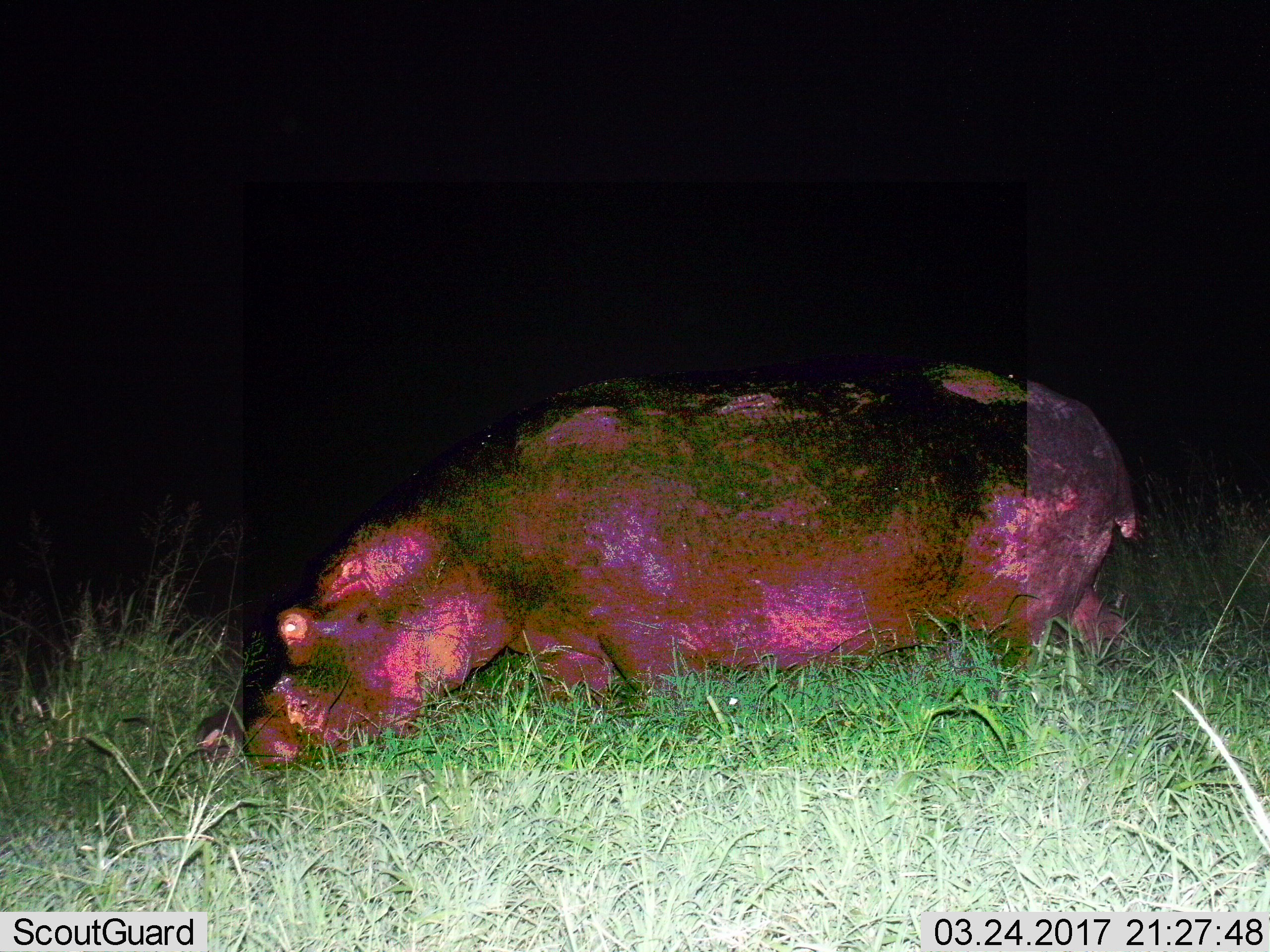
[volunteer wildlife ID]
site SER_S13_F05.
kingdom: Animalia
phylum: Chordata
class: Mammalia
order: Artiodactyla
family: Hippopotamidae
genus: Hippopotamus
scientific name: Hippopotamus amphibius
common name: hippopotamus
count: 1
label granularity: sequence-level